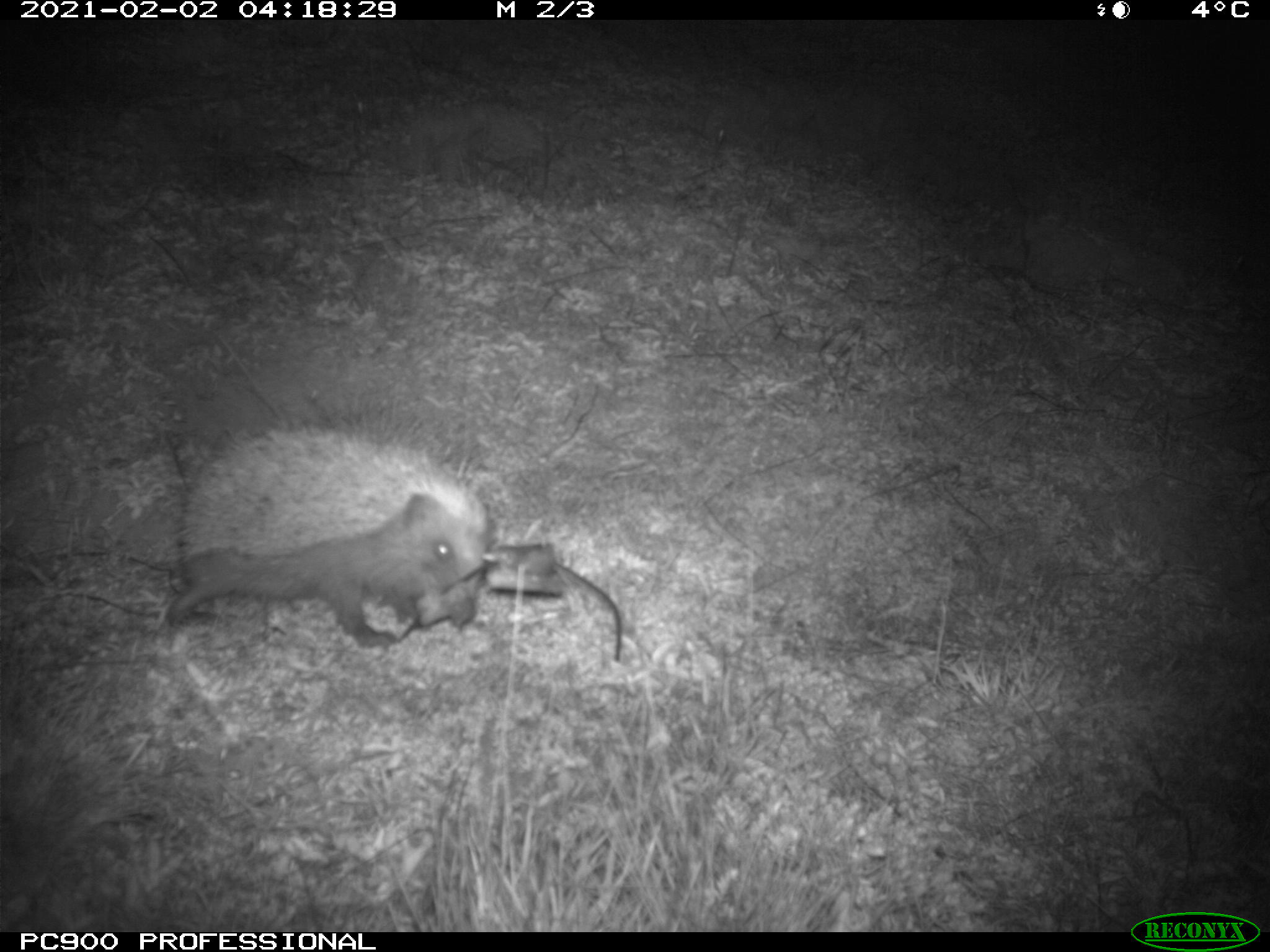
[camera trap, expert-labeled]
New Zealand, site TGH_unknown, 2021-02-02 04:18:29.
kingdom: Animalia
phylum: Chordata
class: Mammalia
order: Eulipotyphla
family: Erinaceidae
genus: Erinaceus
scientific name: Erinaceus europaeus europaeus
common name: european hedgehog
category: hedgehog